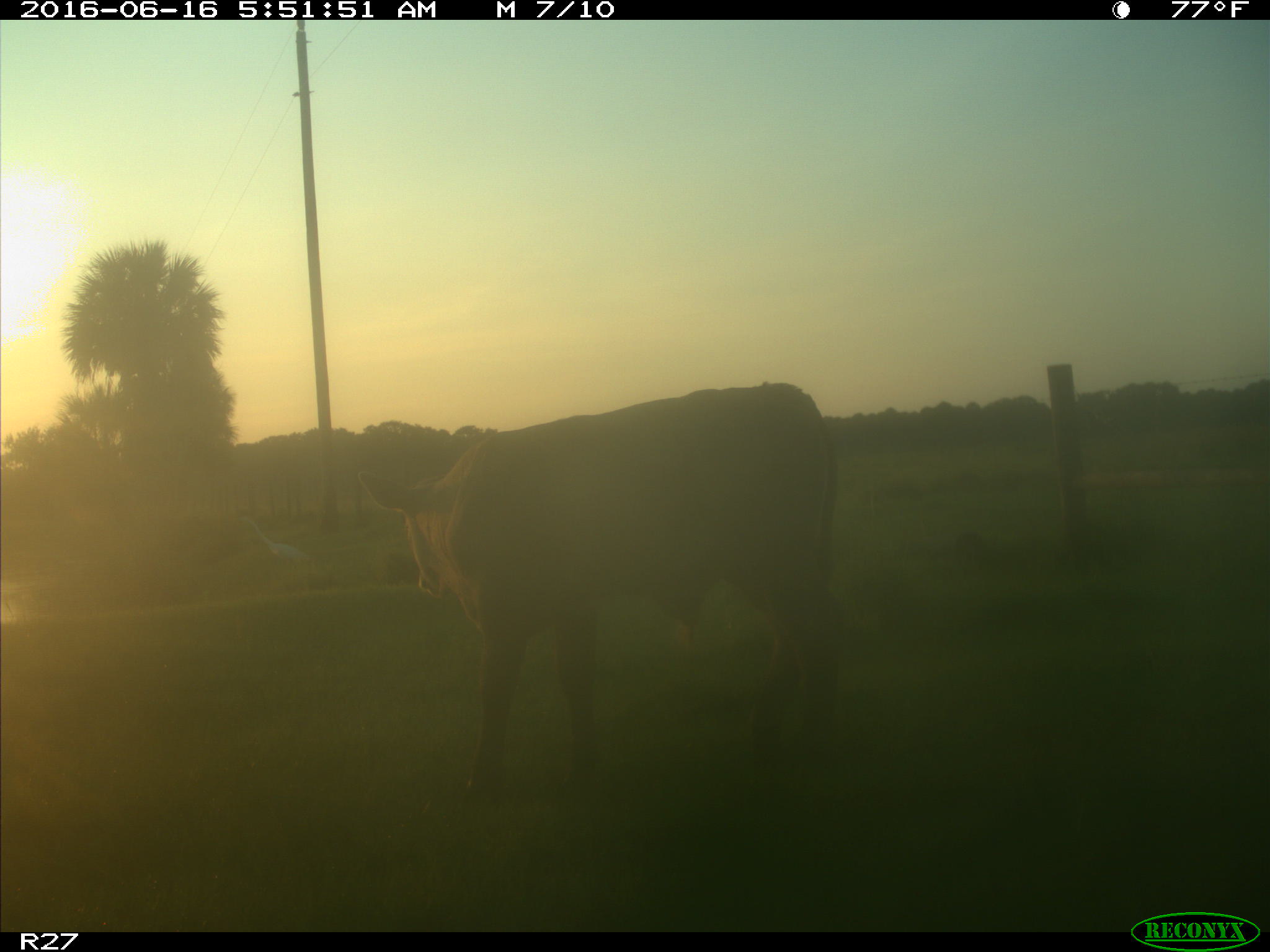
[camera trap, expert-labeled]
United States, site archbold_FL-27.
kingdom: Animalia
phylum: Chordata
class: Mammalia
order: Artiodactyla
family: Bovidae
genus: Bos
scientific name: Bos taurus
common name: domestic cow